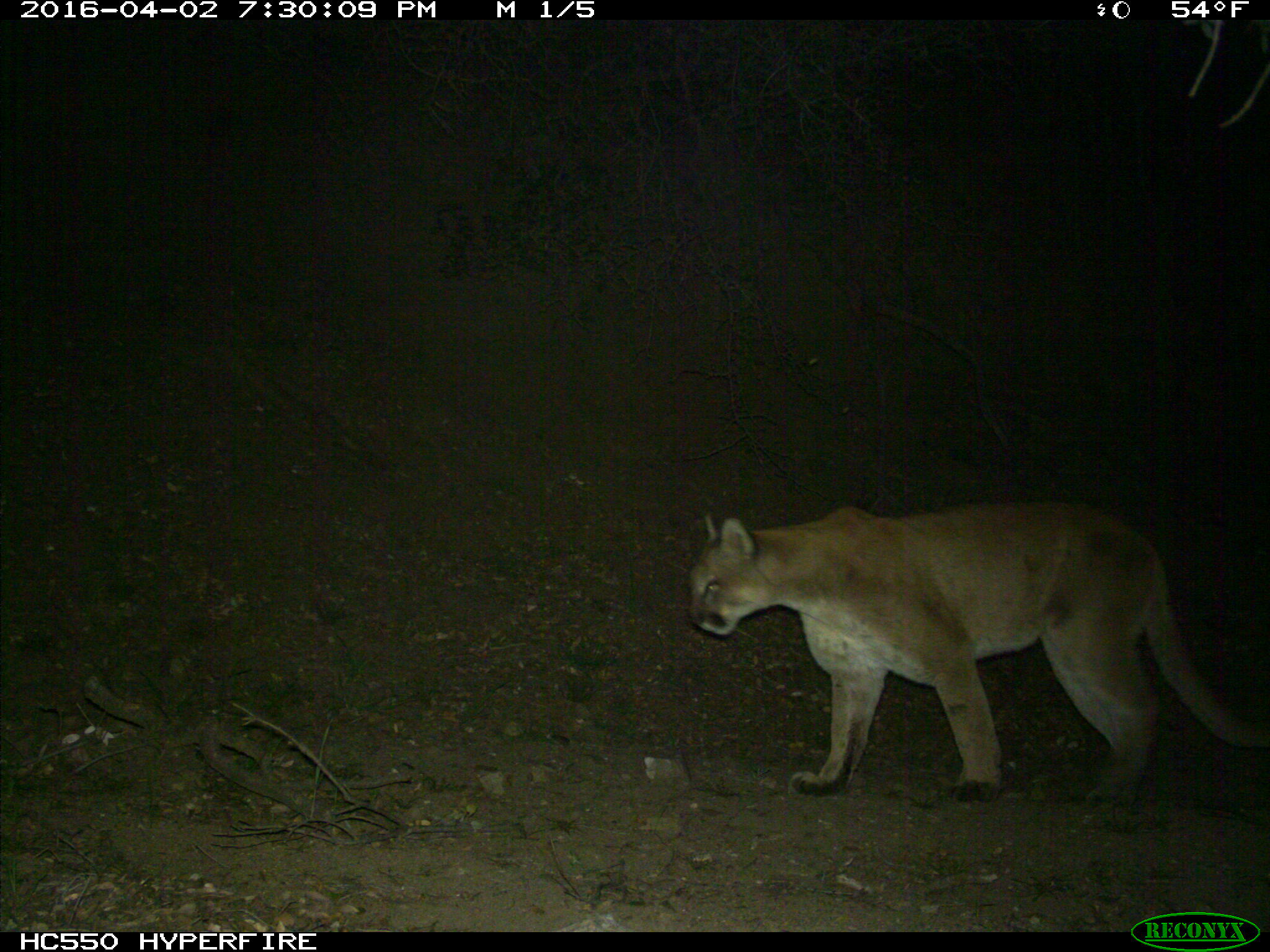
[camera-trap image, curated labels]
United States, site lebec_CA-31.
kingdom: Animalia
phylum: Chordata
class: Mammalia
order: Carnivora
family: Felidae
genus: Puma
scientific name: Puma concolor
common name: mountain lion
Puma concolor (mountain lion).